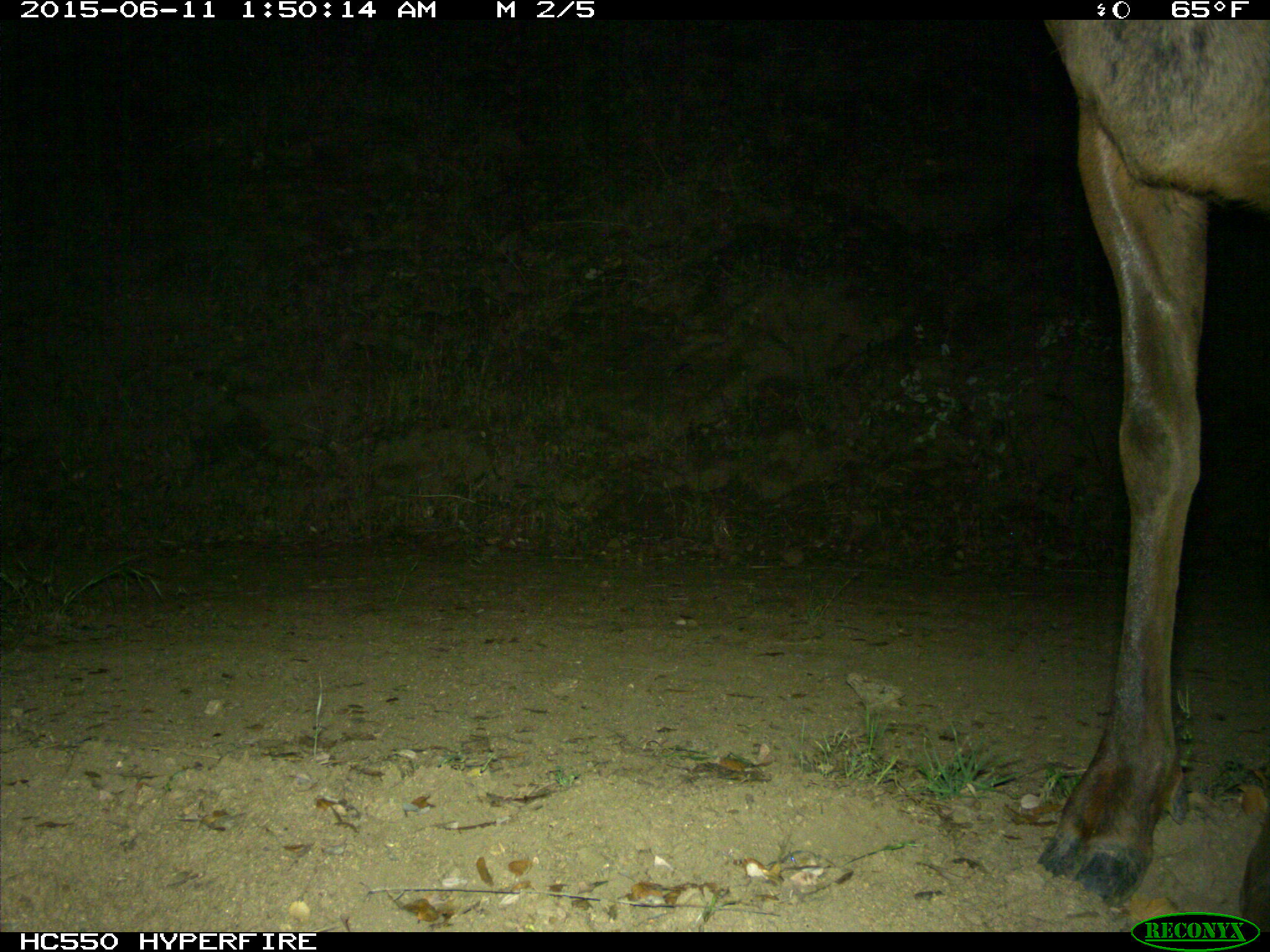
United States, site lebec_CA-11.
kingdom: Animalia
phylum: Chordata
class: Mammalia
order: Artiodactyla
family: Cervidae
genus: Cervus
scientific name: Cervus canadensis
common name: elk